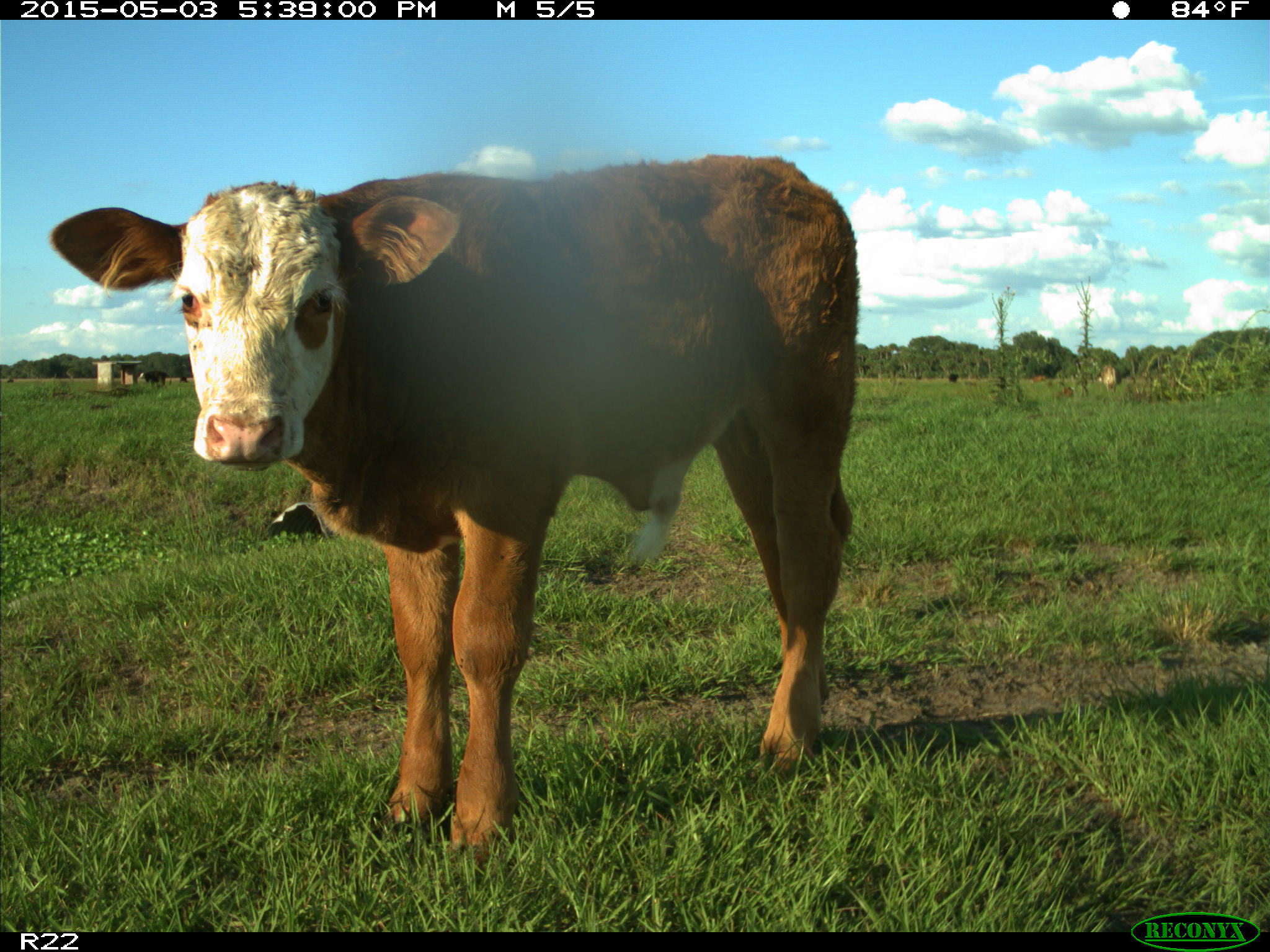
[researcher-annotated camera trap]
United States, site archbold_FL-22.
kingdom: Animalia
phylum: Chordata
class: Mammalia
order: Artiodactyla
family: Bovidae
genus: Bos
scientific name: Bos taurus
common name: domestic cow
Bos taurus (domestic cow).